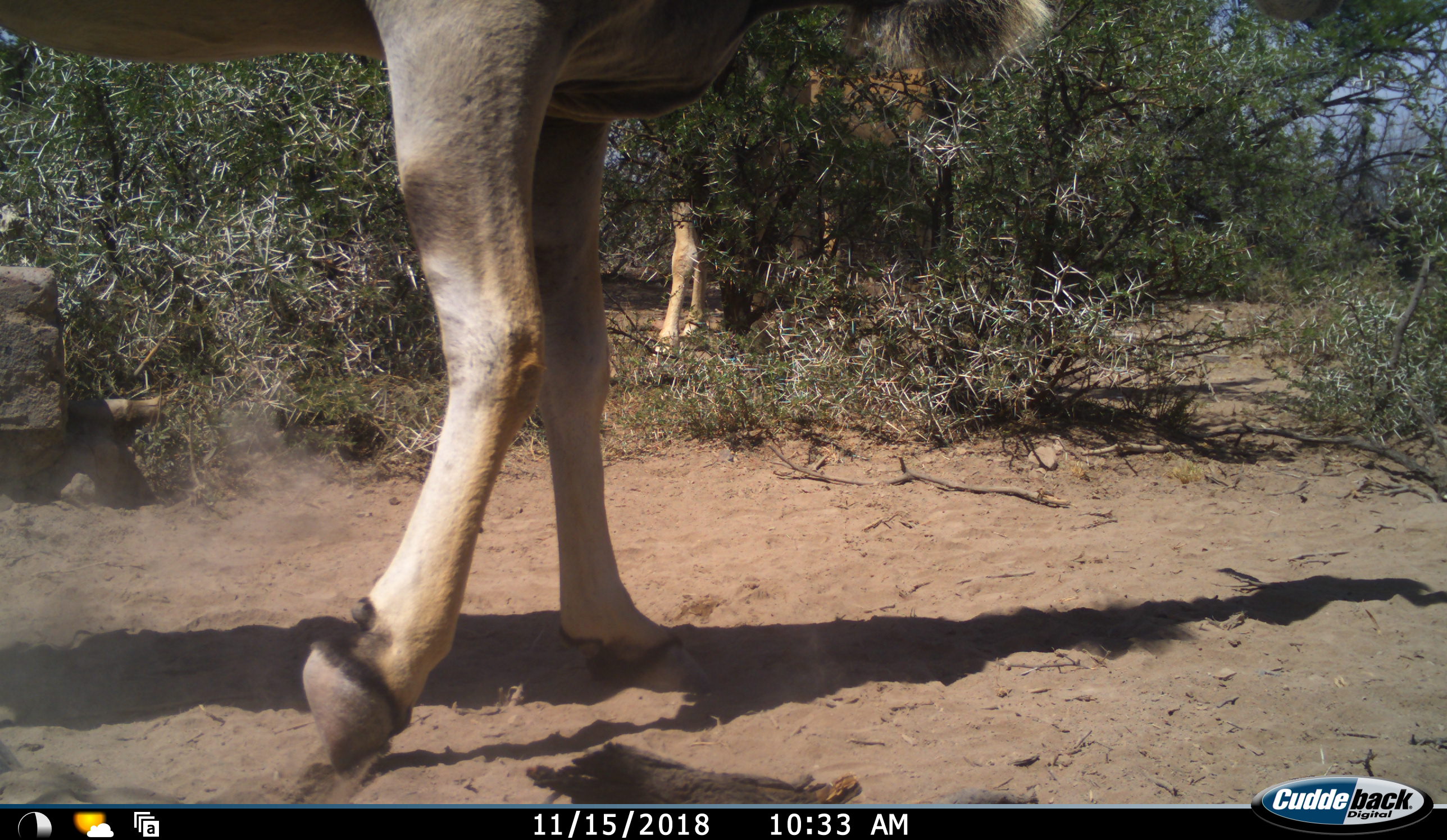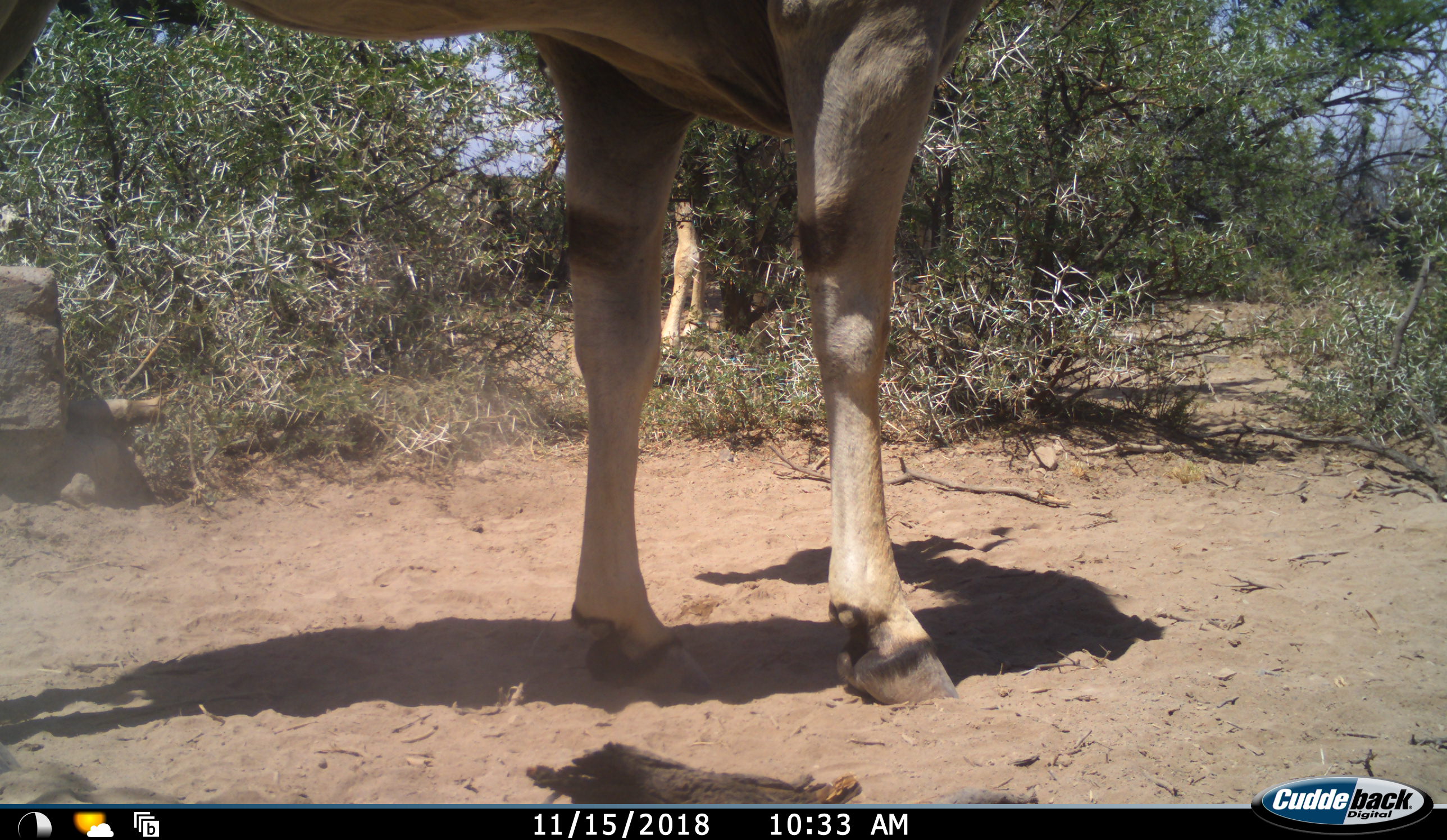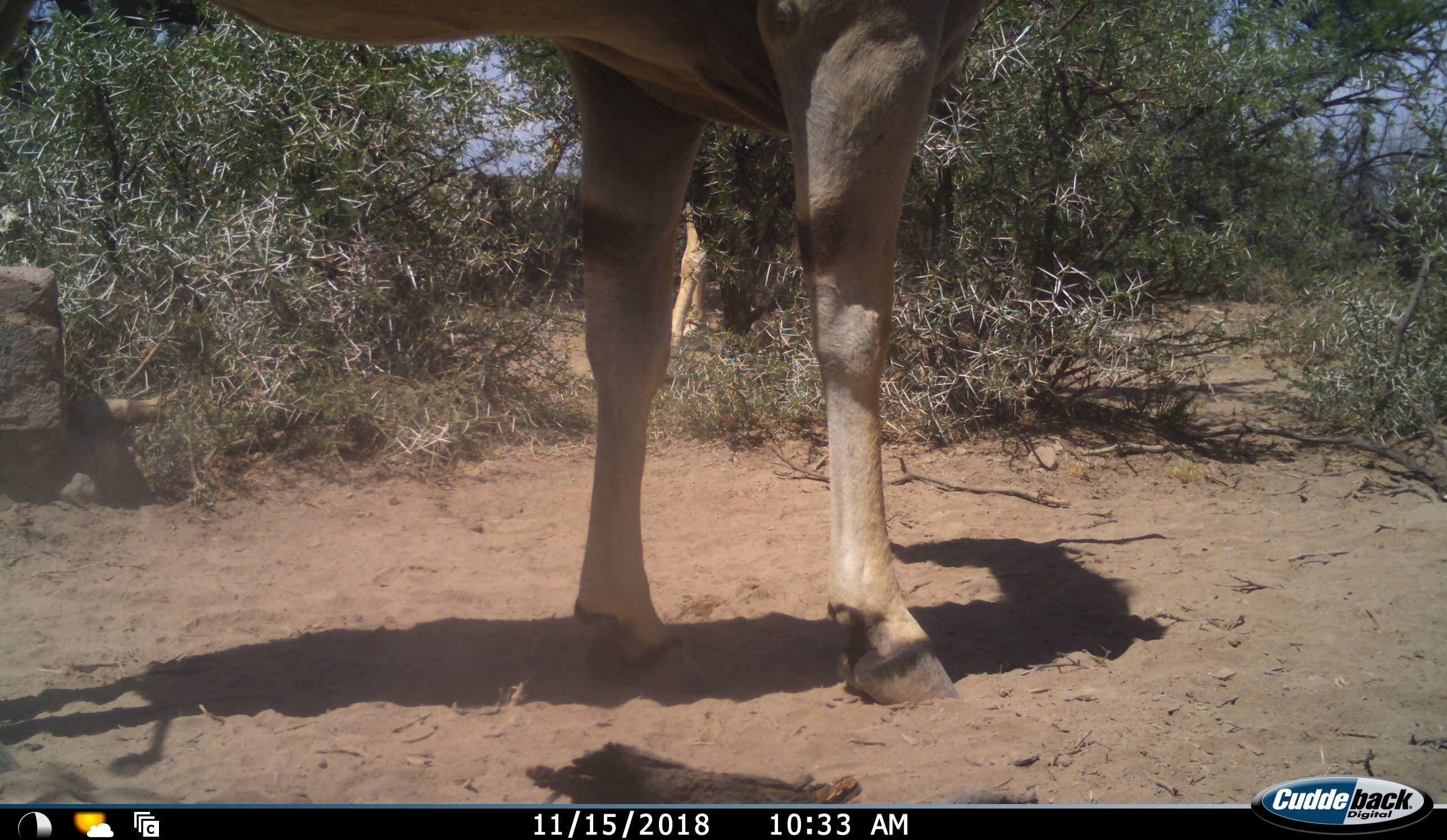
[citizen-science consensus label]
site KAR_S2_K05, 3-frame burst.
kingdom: Animalia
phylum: Chordata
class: Mammalia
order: Artiodactyla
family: Bovidae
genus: Tragelaphus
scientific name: Tragelaphus oryx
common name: eland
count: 2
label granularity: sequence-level